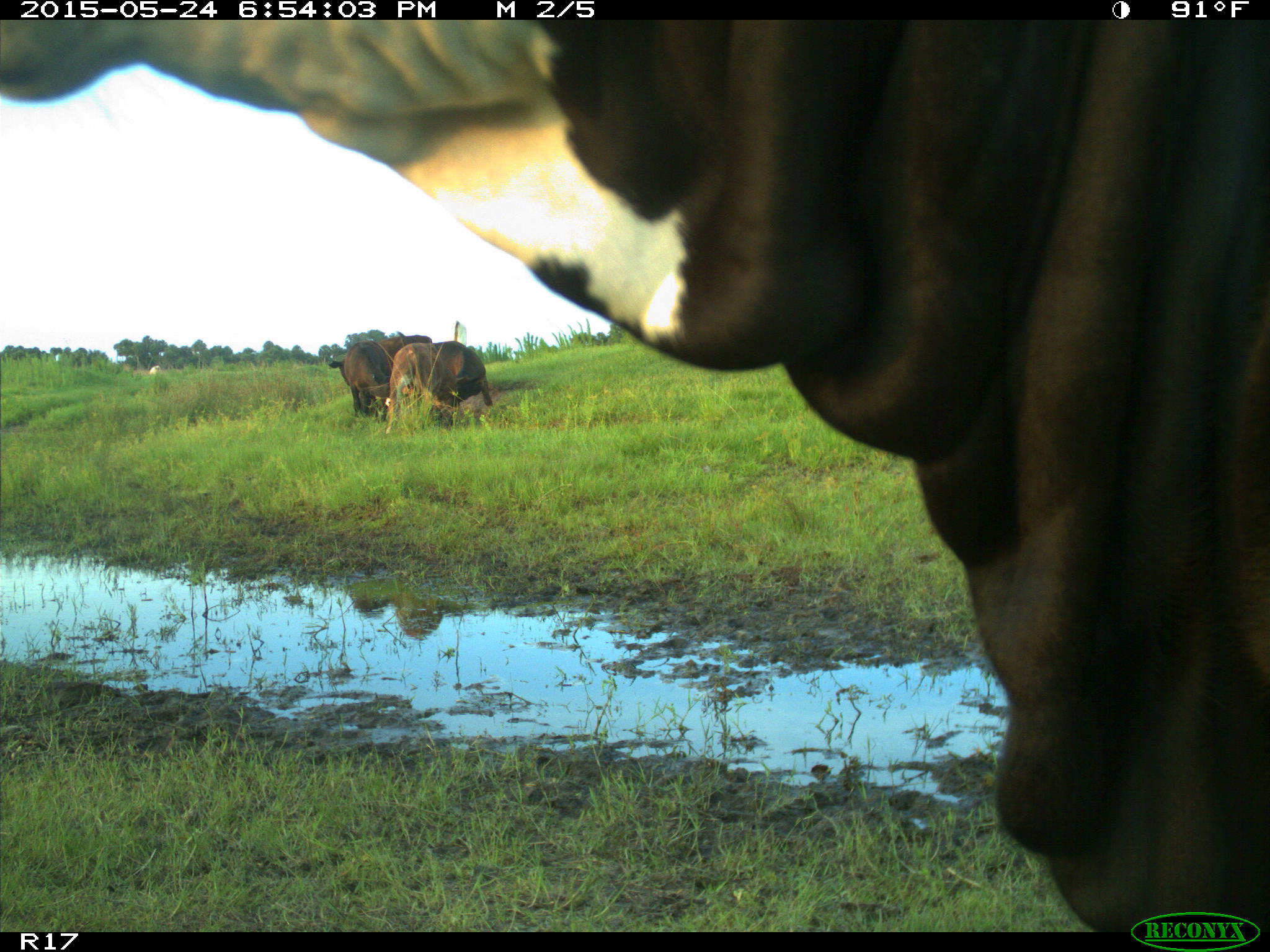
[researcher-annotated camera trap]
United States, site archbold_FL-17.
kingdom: Animalia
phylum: Chordata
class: Mammalia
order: Artiodactyla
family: Bovidae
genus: Bos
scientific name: Bos taurus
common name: domestic cow